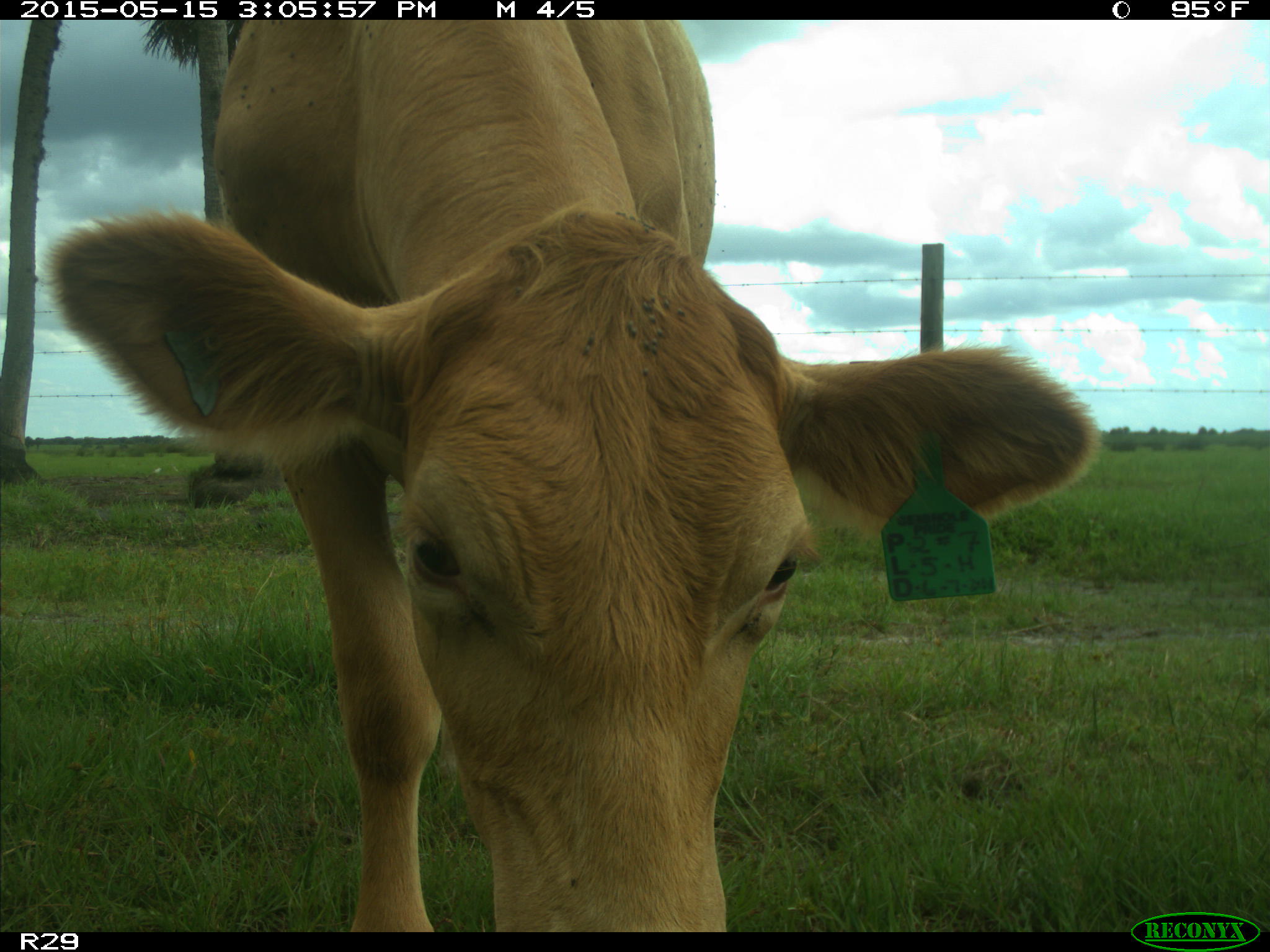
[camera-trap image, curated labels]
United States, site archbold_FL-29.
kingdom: Animalia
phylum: Chordata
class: Mammalia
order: Artiodactyla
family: Bovidae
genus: Bos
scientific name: Bos taurus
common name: domestic cow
Bos taurus (domestic cow).